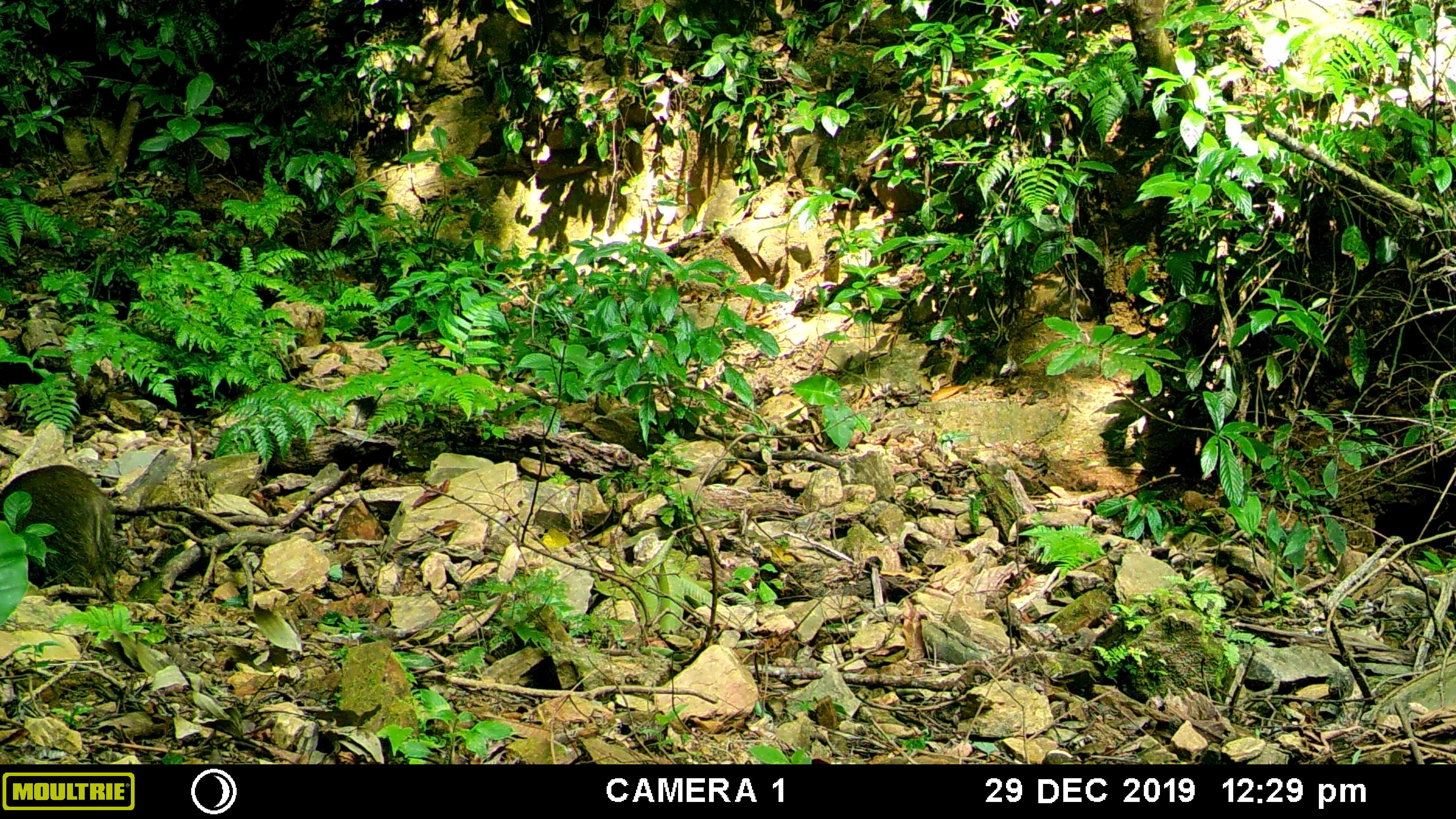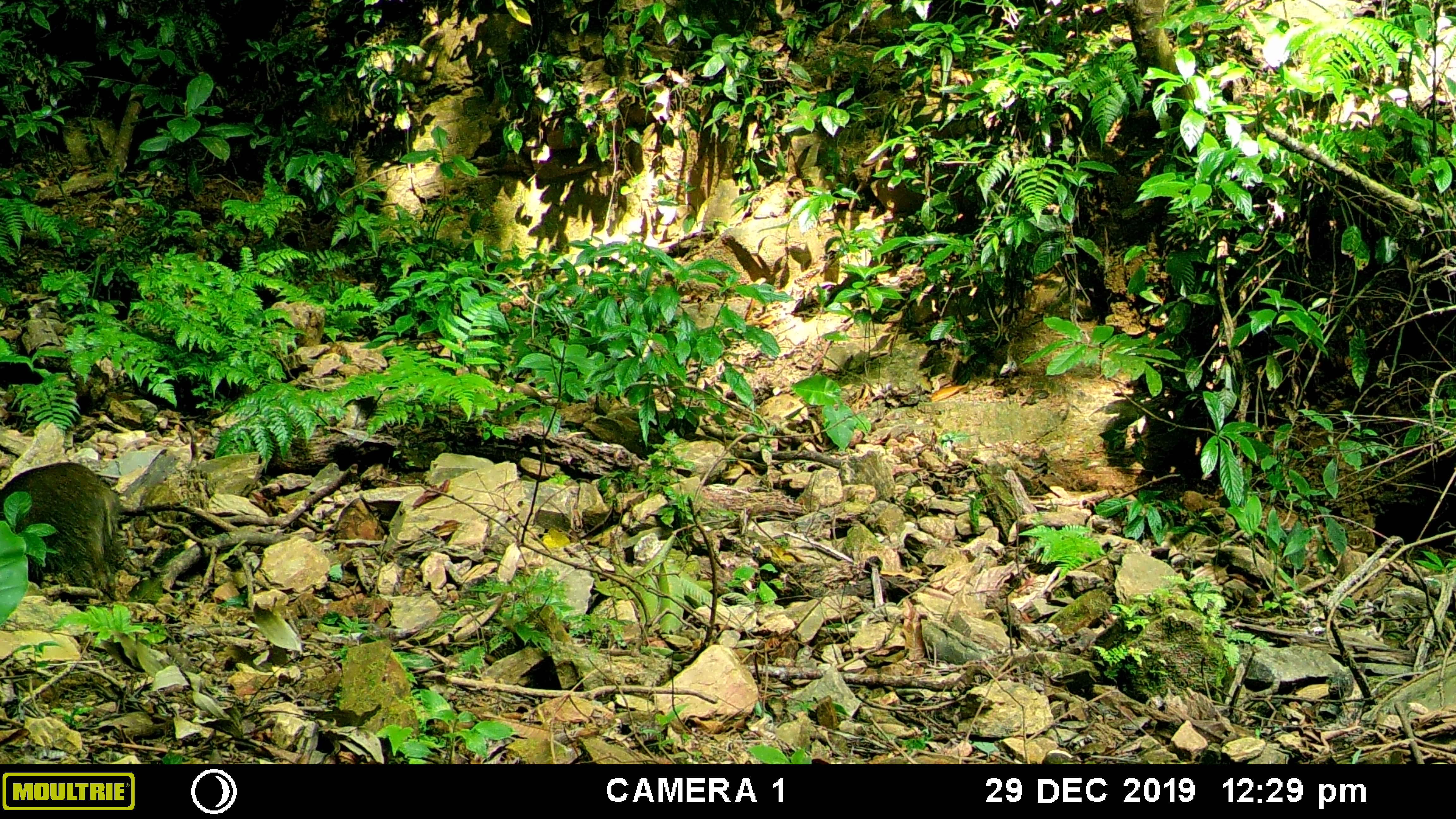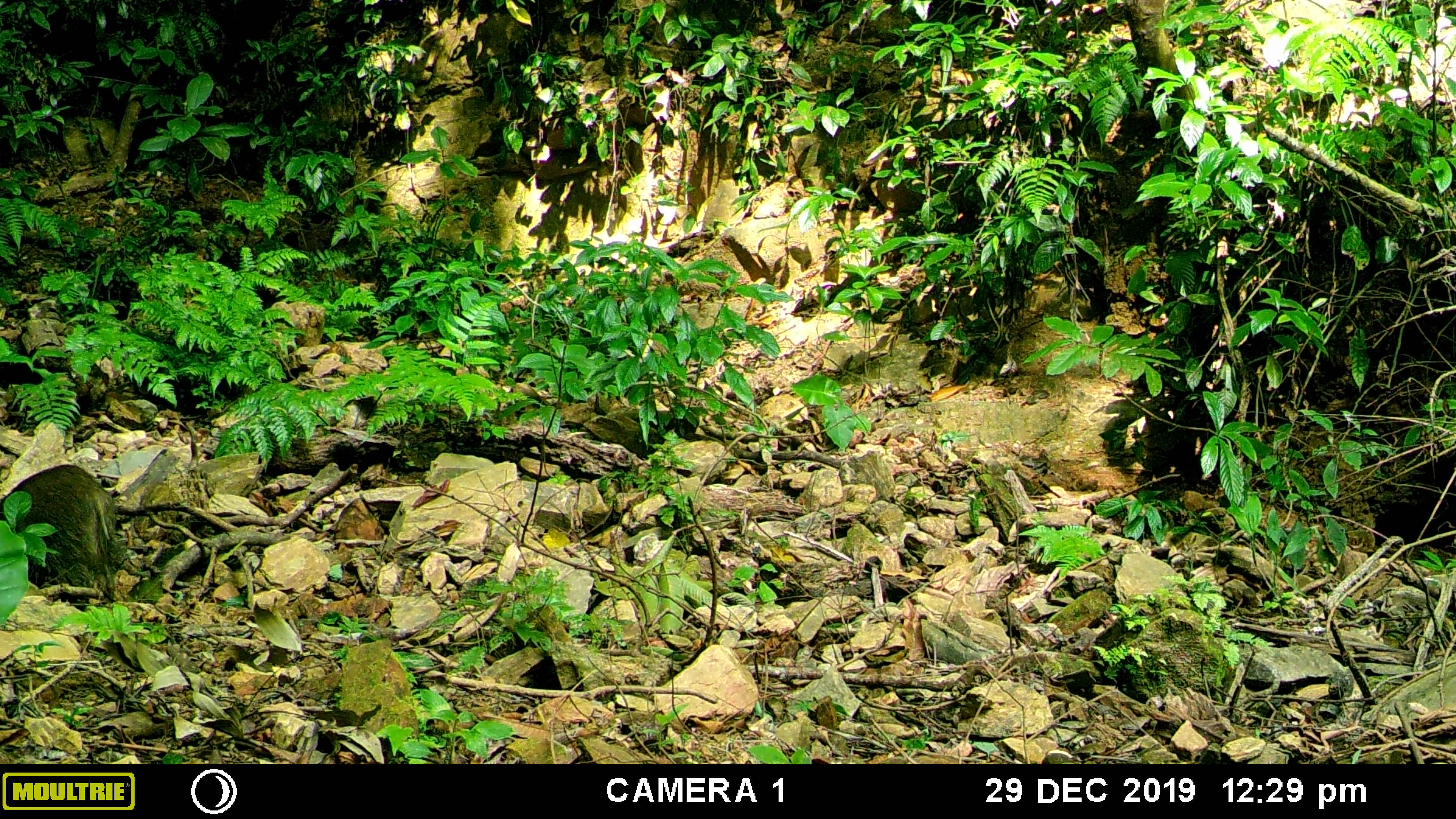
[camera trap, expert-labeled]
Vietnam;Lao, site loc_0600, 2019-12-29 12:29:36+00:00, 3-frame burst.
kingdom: Animalia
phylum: Chordata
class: Mammalia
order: Artiodactyla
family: Suidae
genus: Sus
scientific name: Sus scrofa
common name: eurasian wild pig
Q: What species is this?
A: Eurasian wild pig (Sus scrofa).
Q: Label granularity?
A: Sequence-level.